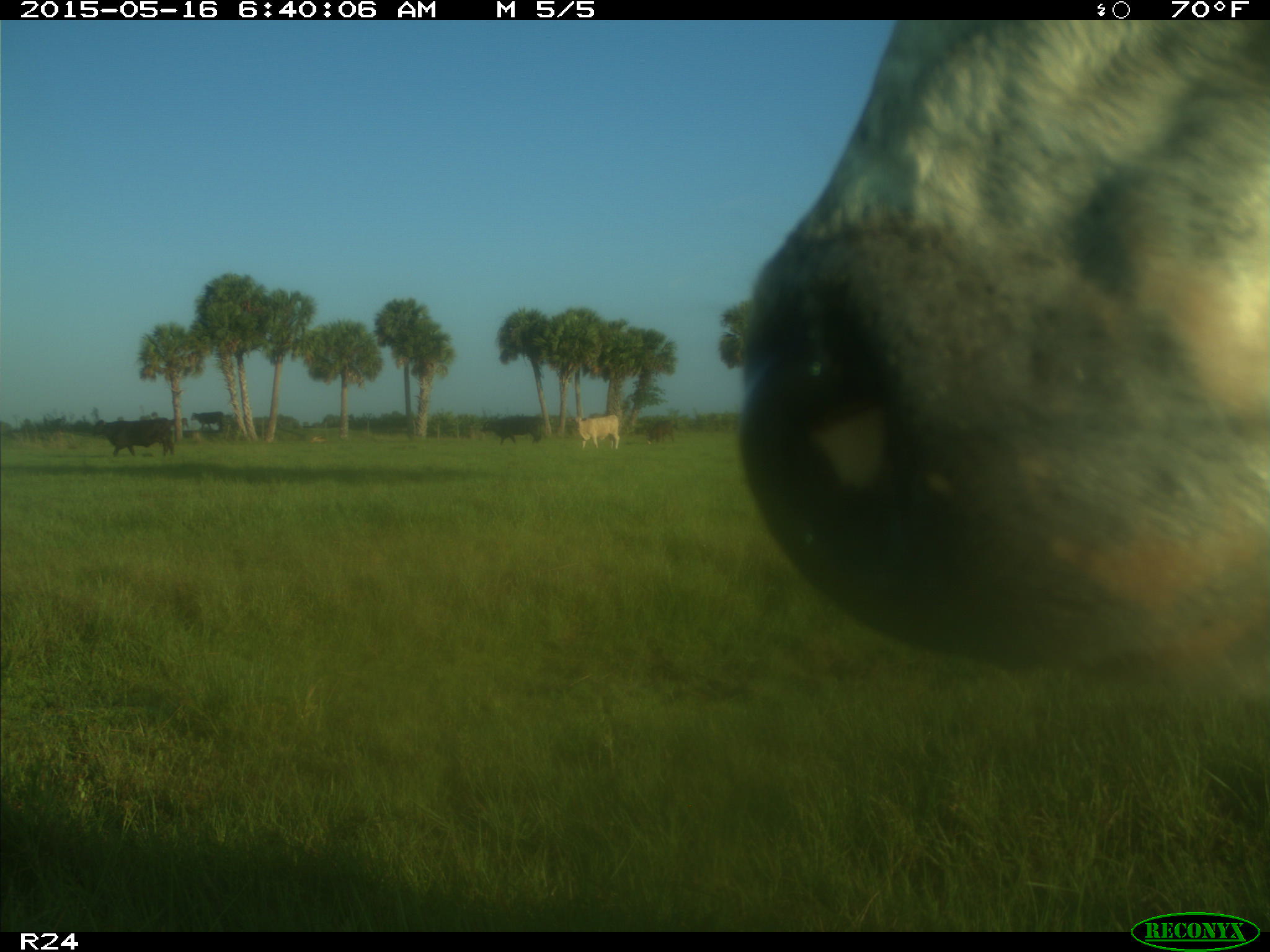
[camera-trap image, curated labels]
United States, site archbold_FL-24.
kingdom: Animalia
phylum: Chordata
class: Mammalia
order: Artiodactyla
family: Bovidae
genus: Bos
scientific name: Bos taurus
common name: domestic cow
Bos taurus (domestic cow).